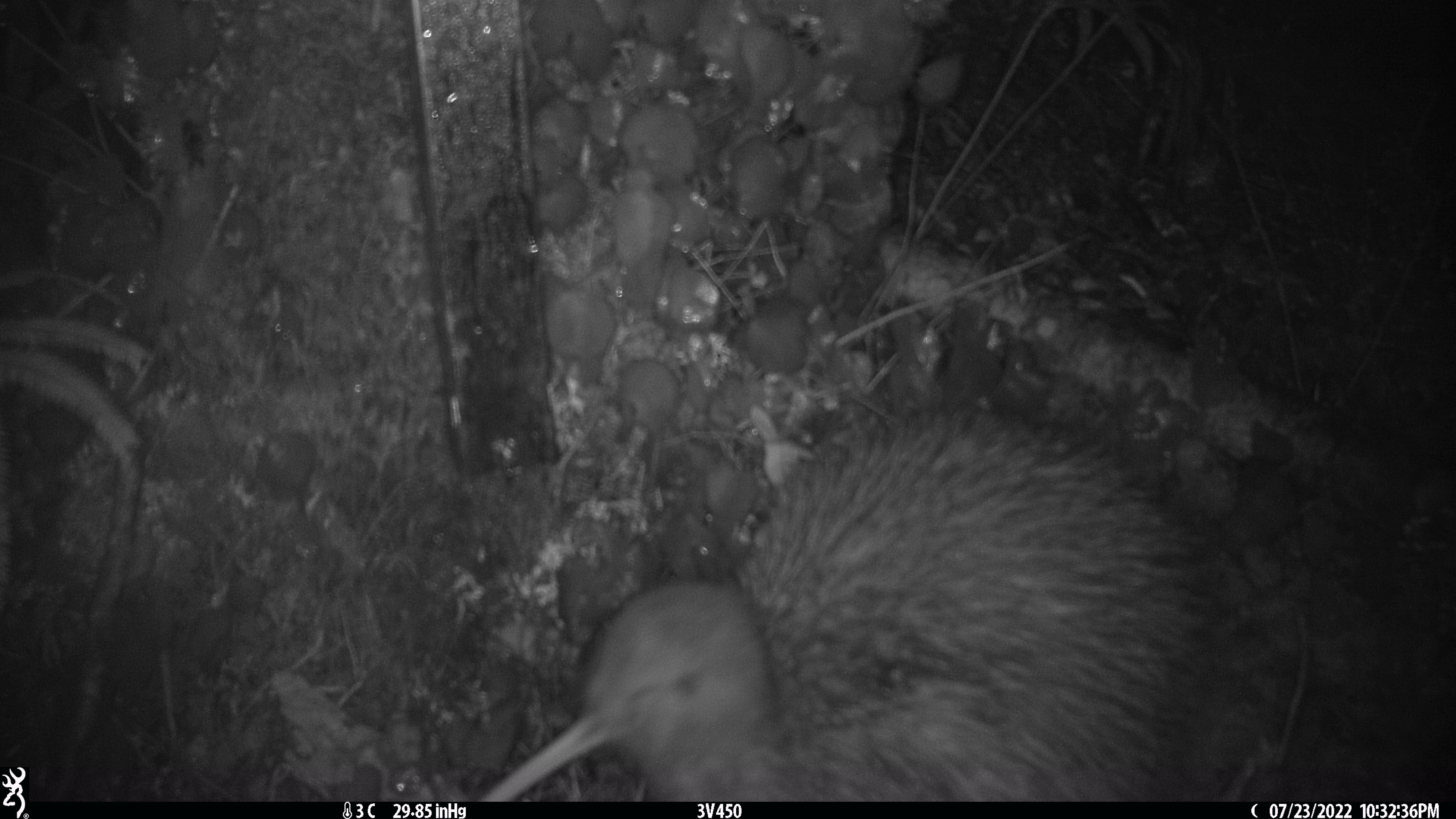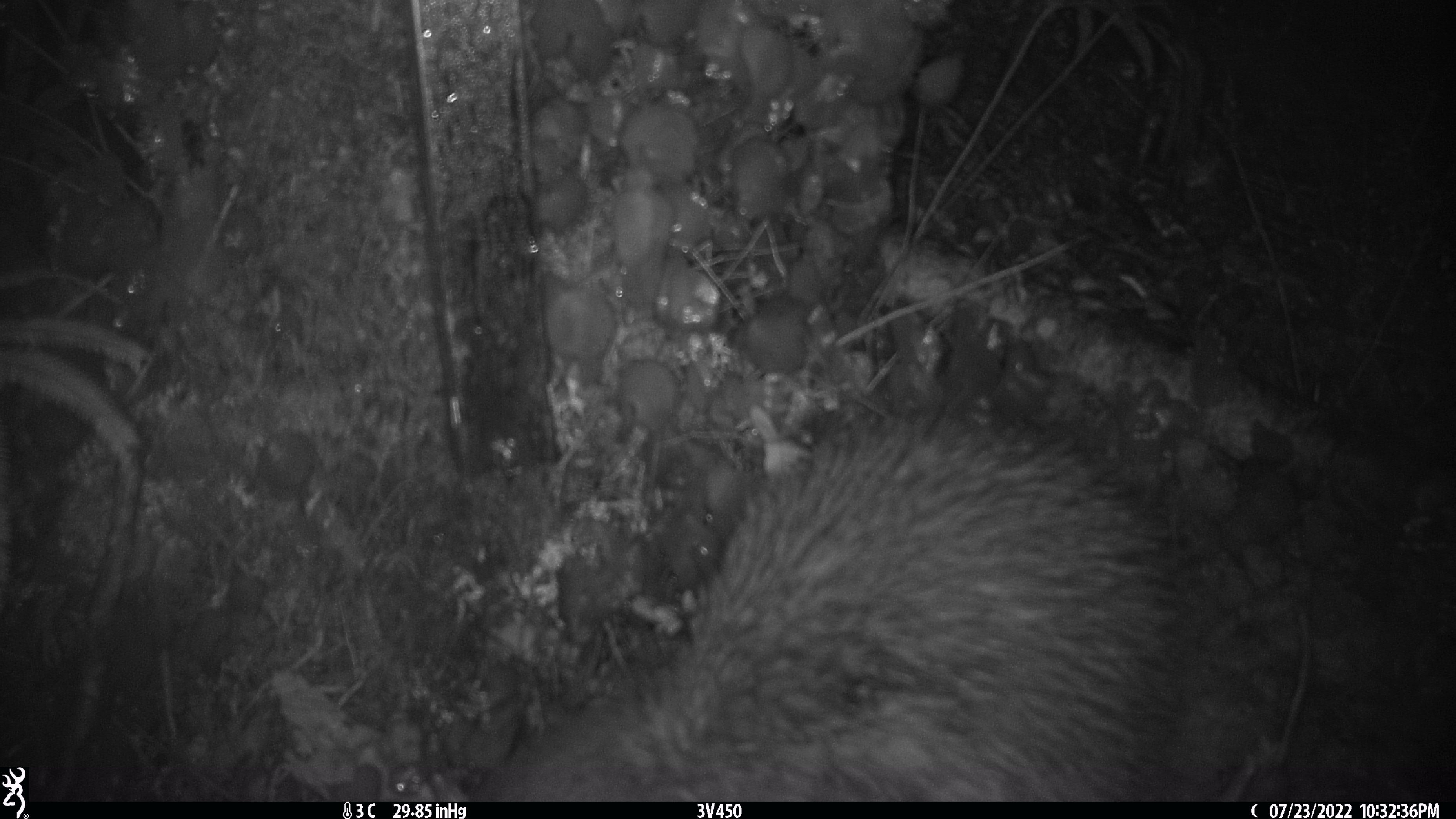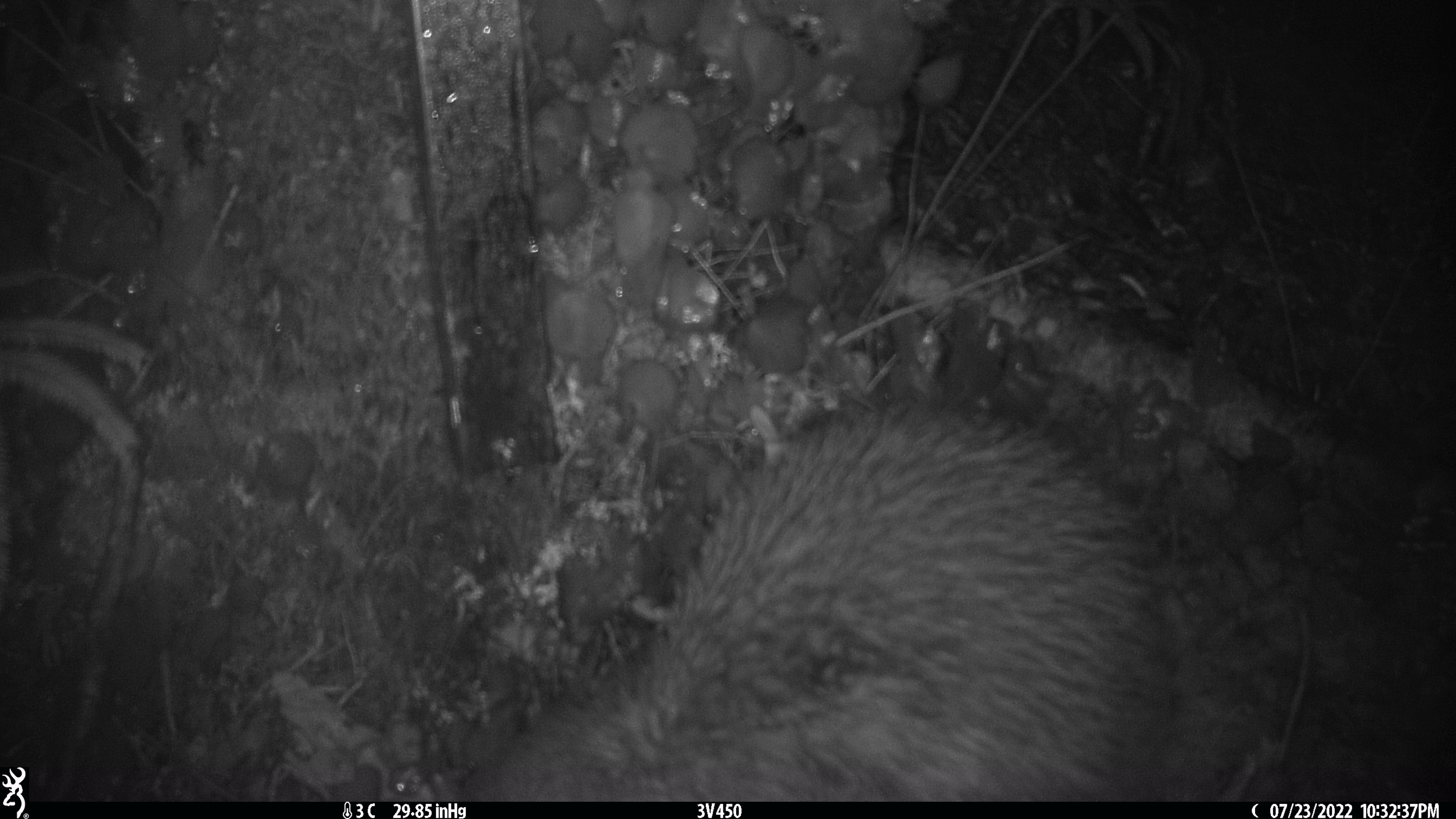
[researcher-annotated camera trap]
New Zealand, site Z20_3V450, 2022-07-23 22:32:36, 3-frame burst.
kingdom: Animalia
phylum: Chordata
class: Aves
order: Apterygiformes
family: Apterygidae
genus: Apteryx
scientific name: Apteryx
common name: kiwi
Kiwi (Apteryx).